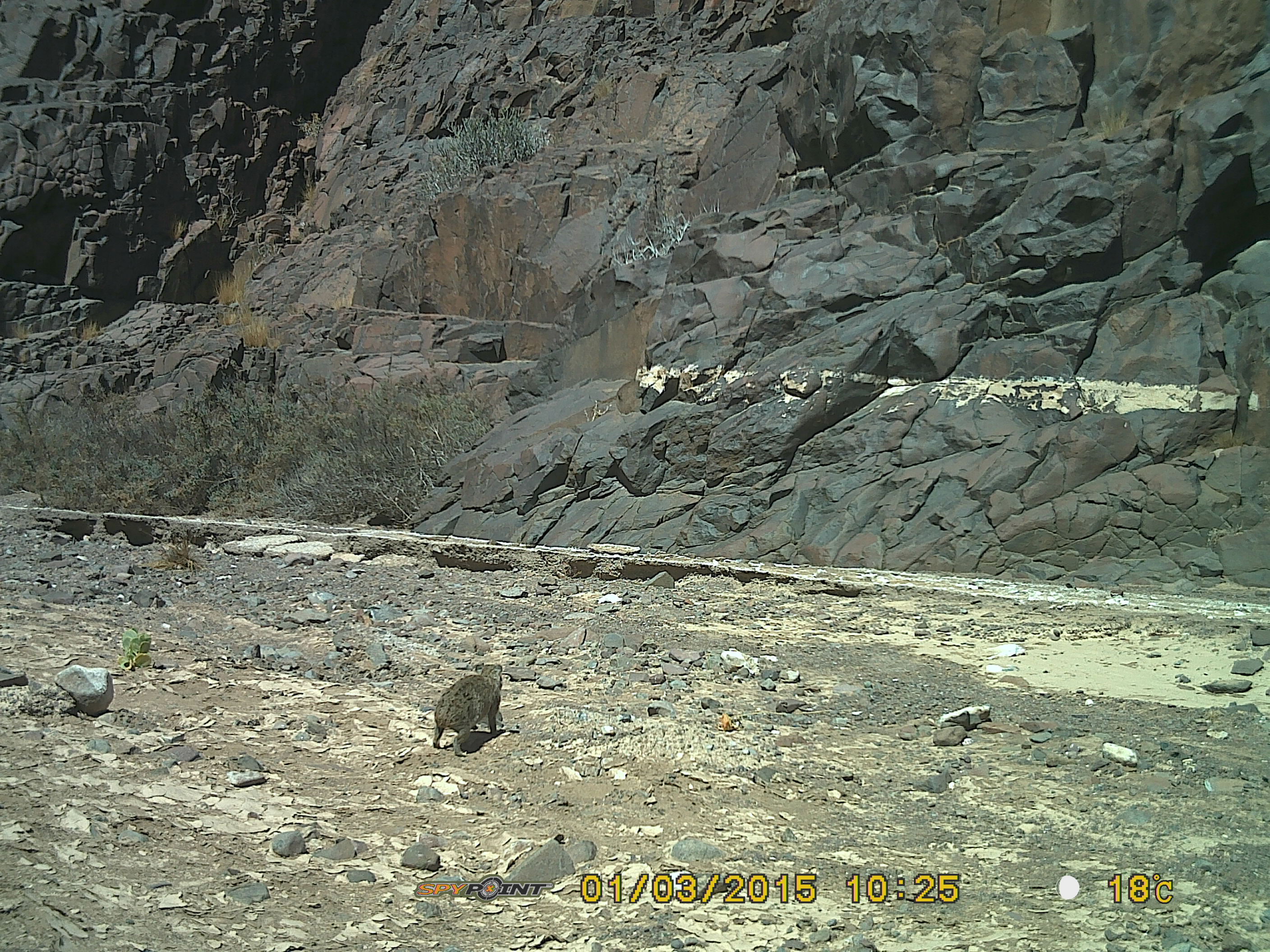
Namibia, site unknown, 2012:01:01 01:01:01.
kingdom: Animalia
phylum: Chordata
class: Mammalia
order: Hyracoidea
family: Procaviidae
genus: Procavia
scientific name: Procavia capensis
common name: rock hyrax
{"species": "Procavia capensis (rock hyrax)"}